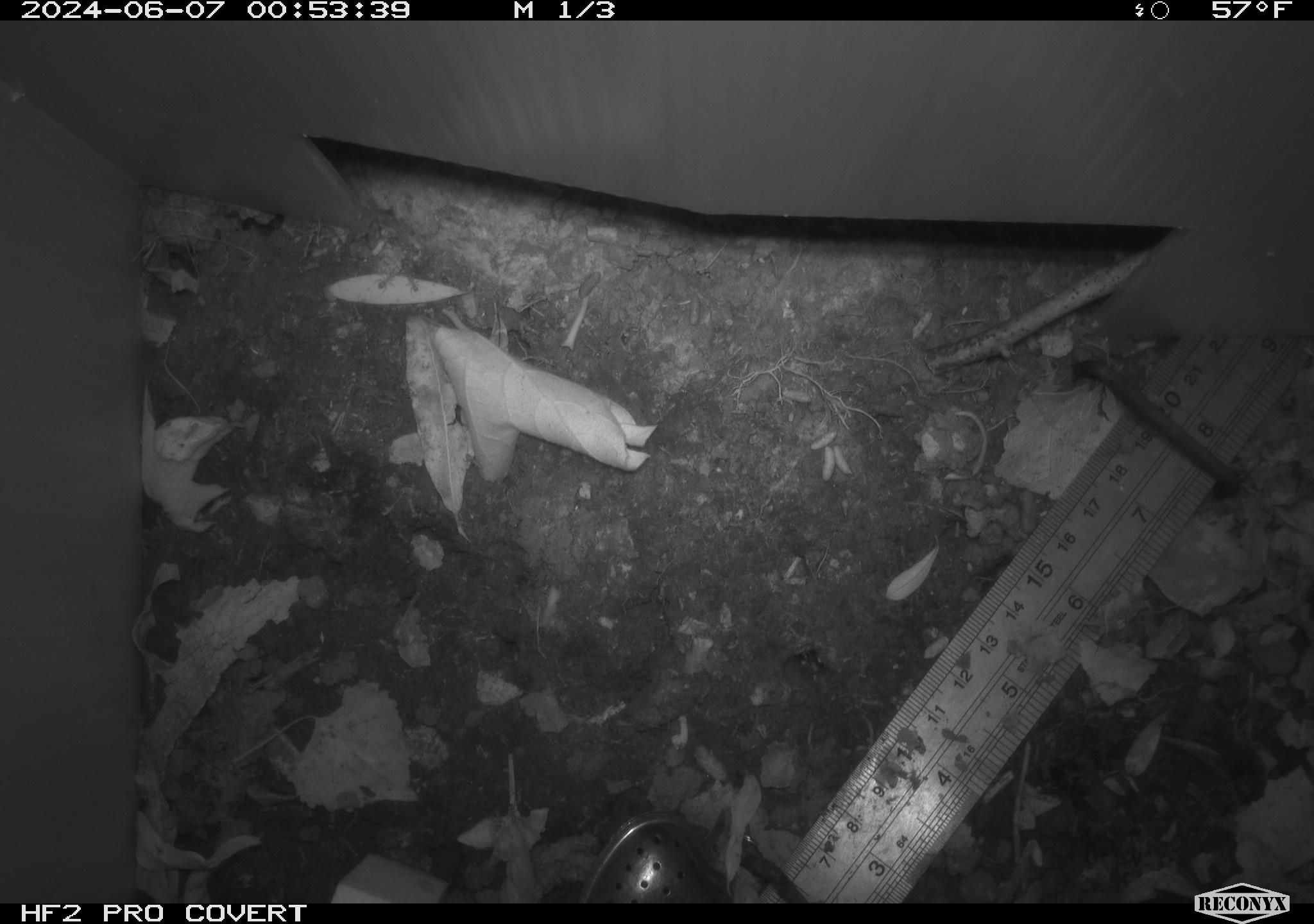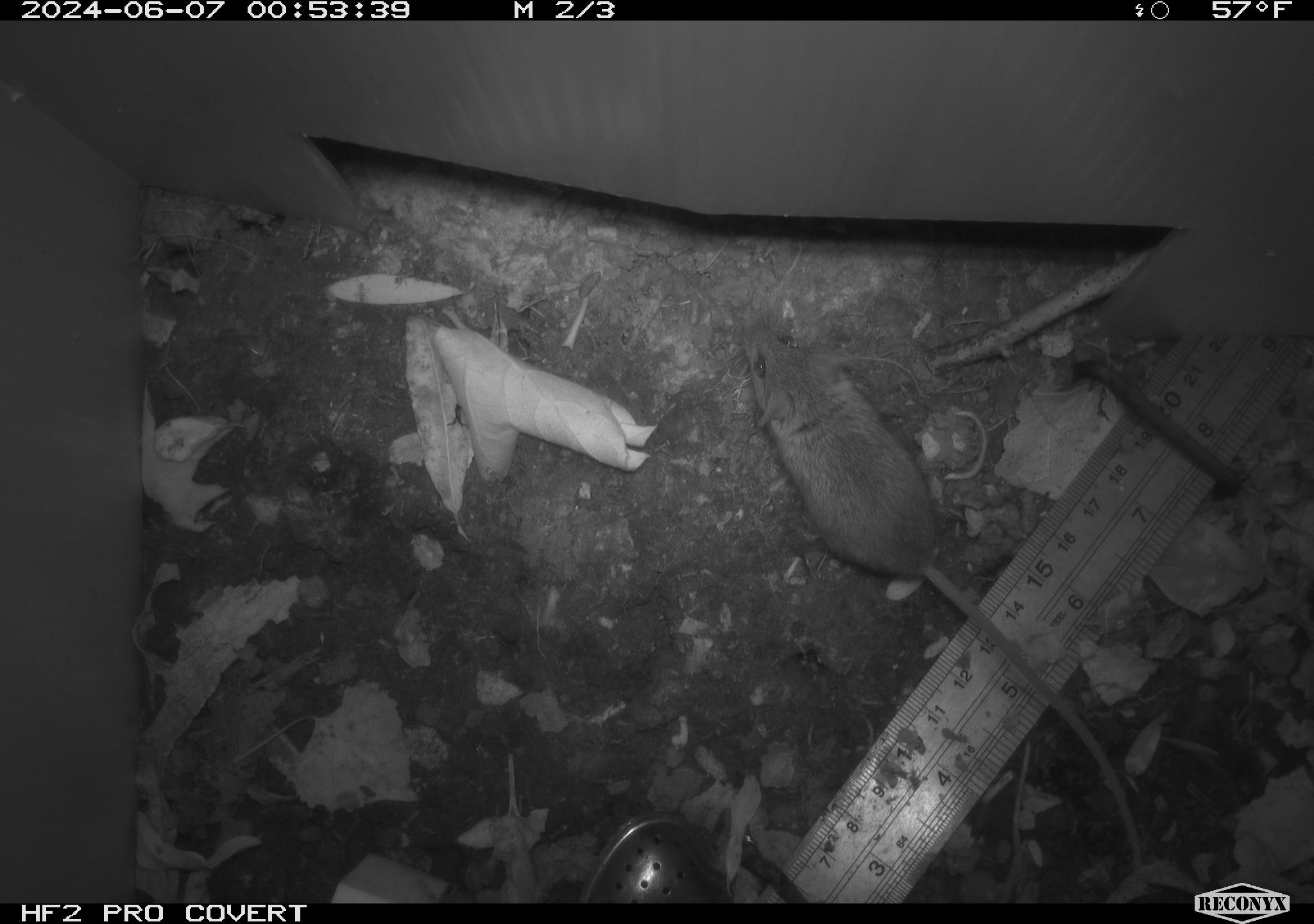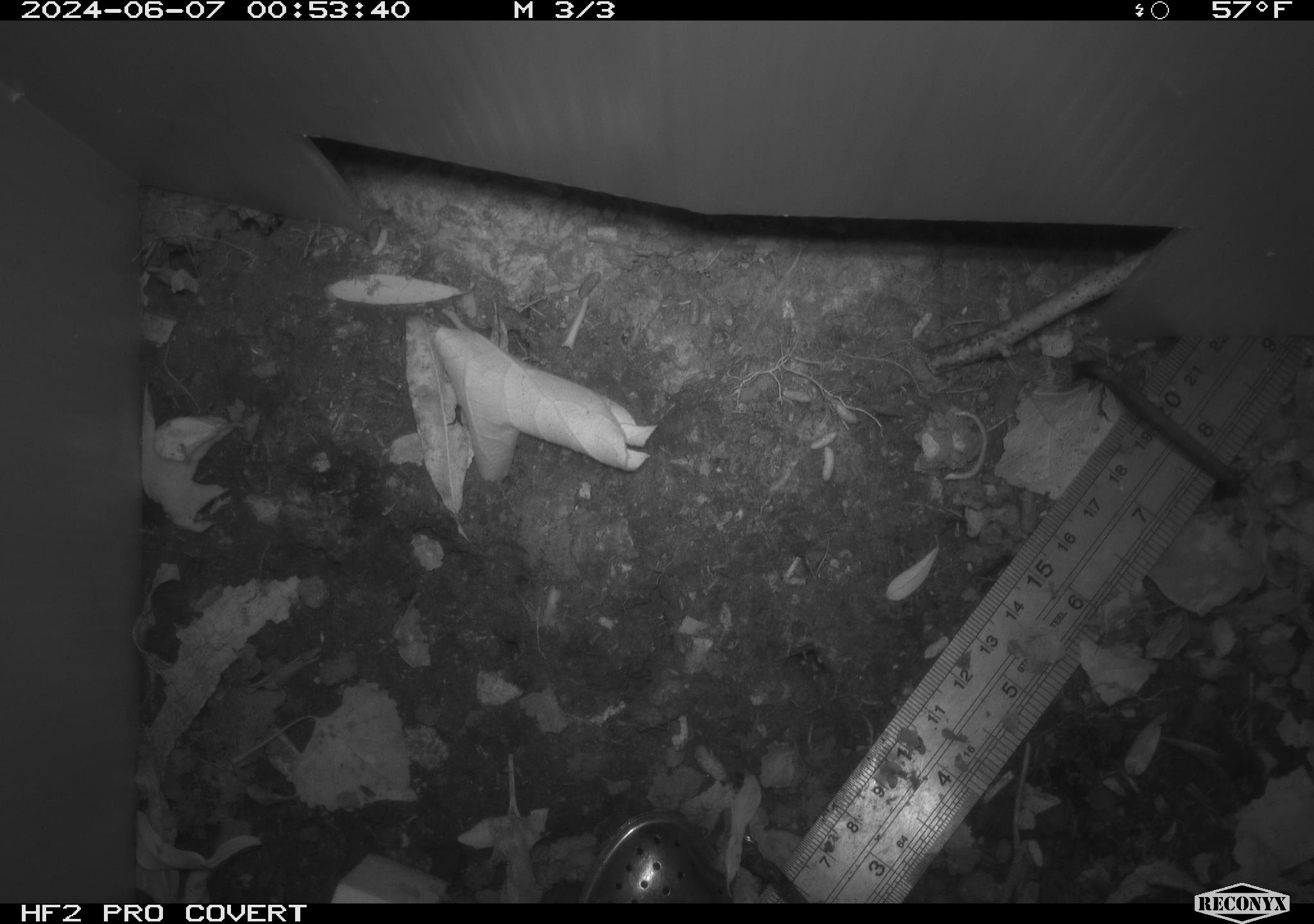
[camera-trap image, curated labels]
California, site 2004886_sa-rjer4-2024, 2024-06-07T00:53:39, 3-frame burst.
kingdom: Animalia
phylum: Chordata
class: Mammalia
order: Rodentia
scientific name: Rodentia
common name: mouse species